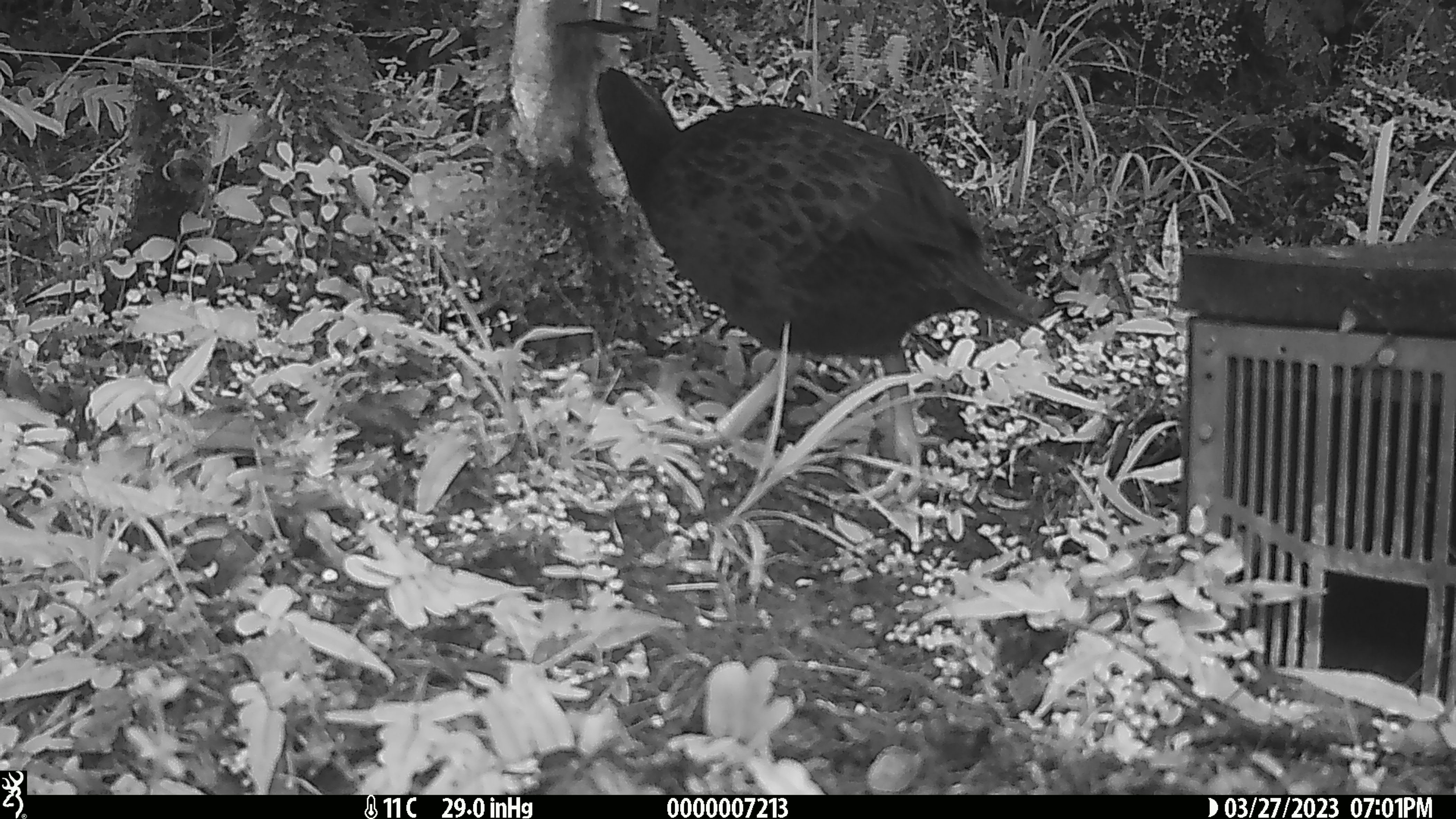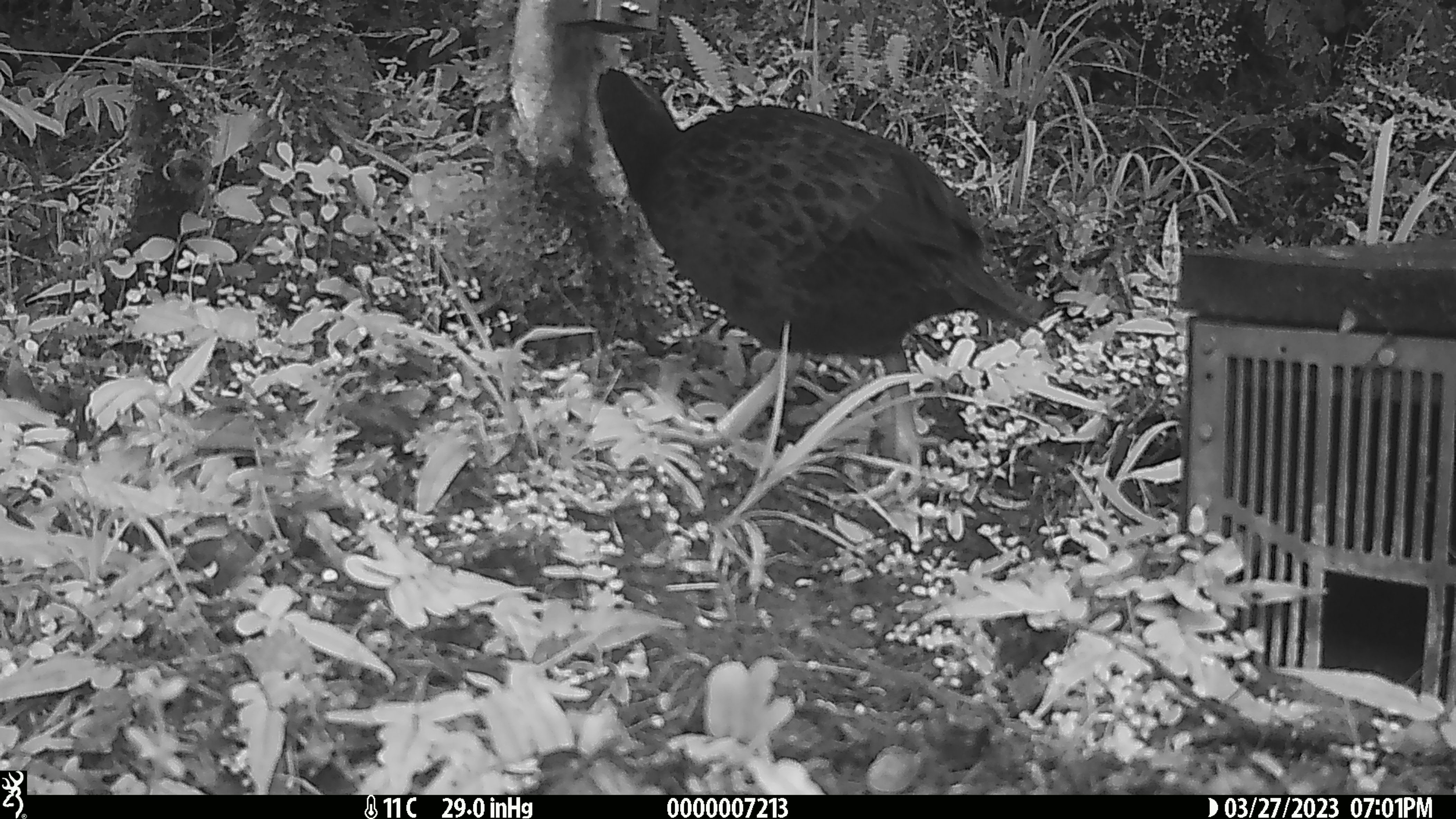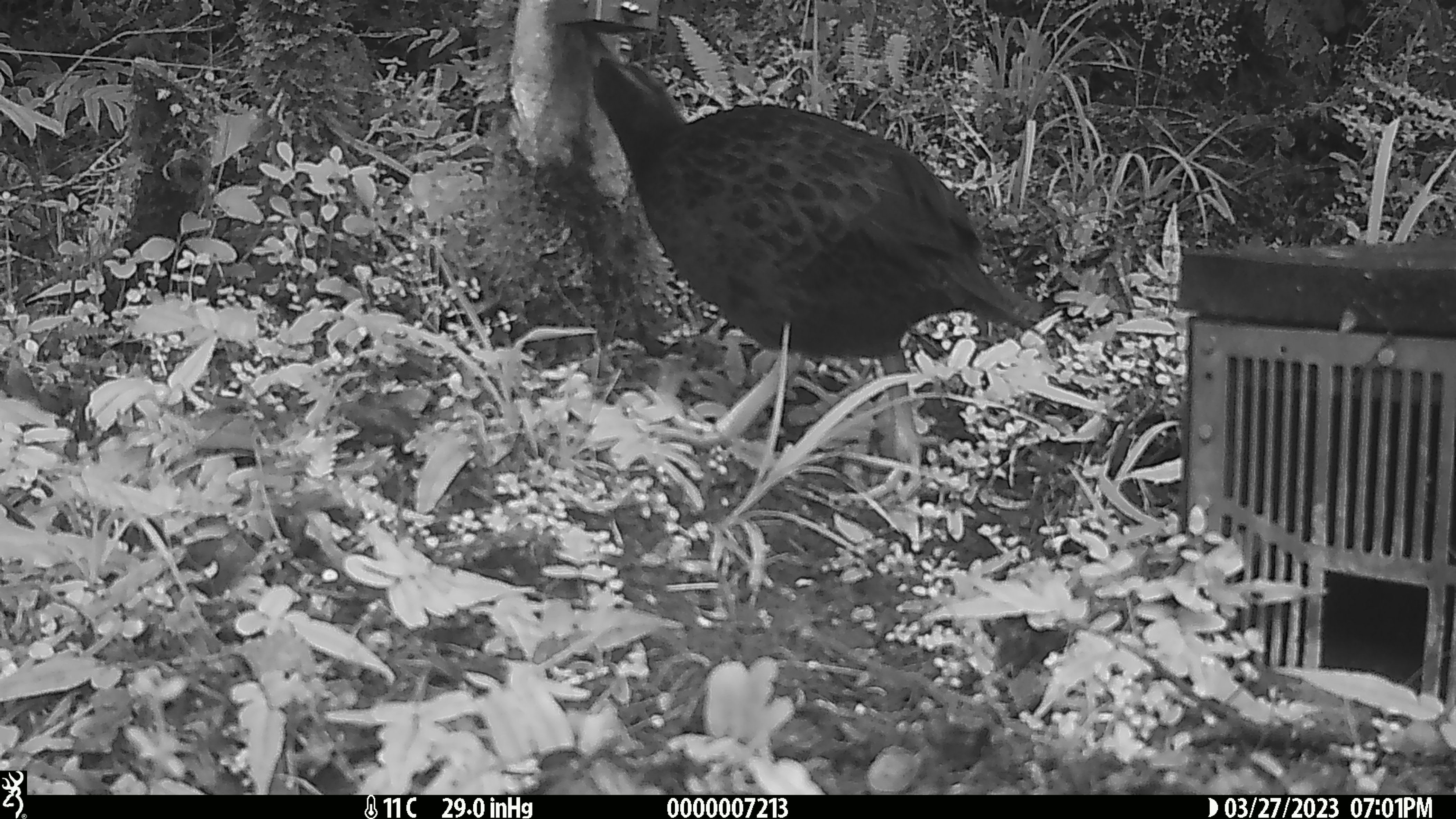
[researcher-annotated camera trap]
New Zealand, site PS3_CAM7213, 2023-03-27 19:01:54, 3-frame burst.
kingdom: Animalia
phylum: Chordata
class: Aves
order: Gruiformes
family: Rallidae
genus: Gallirallus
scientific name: Gallirallus australis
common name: weka